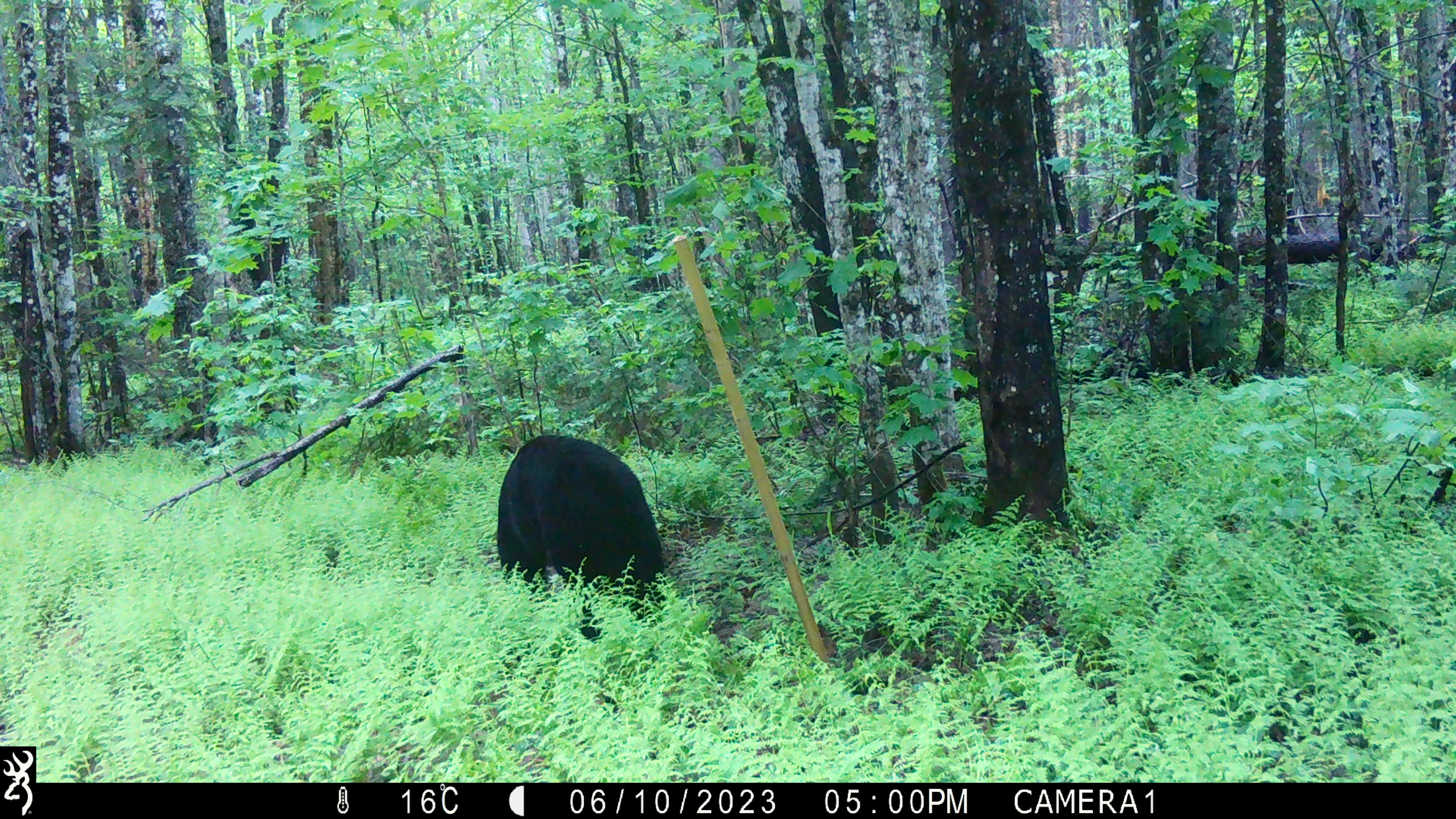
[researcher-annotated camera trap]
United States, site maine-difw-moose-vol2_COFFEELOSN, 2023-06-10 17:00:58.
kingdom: Animalia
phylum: Chordata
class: Mammalia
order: Carnivora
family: Ursidae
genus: Ursus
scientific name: Ursus americanus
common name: black bear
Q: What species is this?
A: Black bear (Ursus americanus).